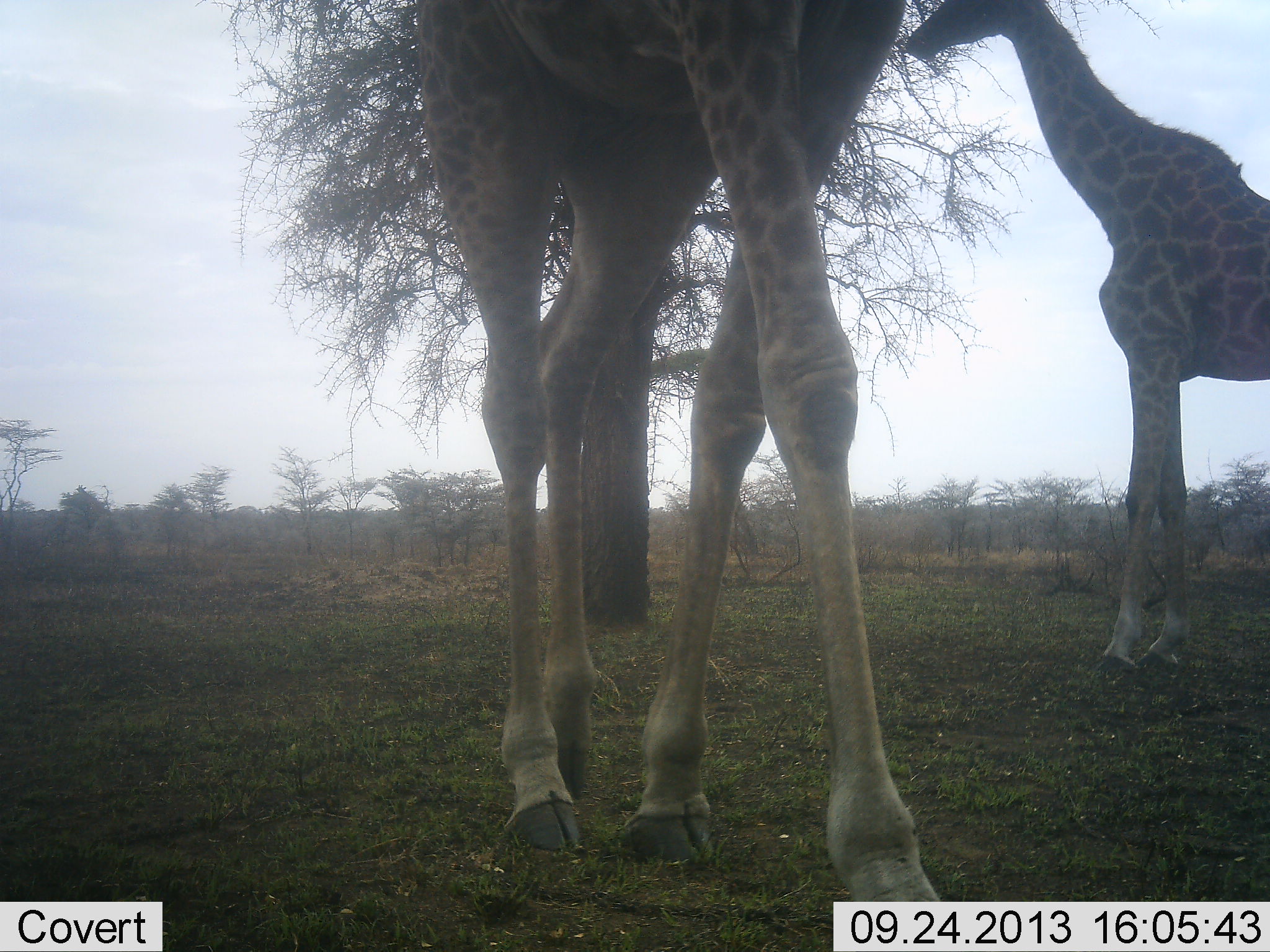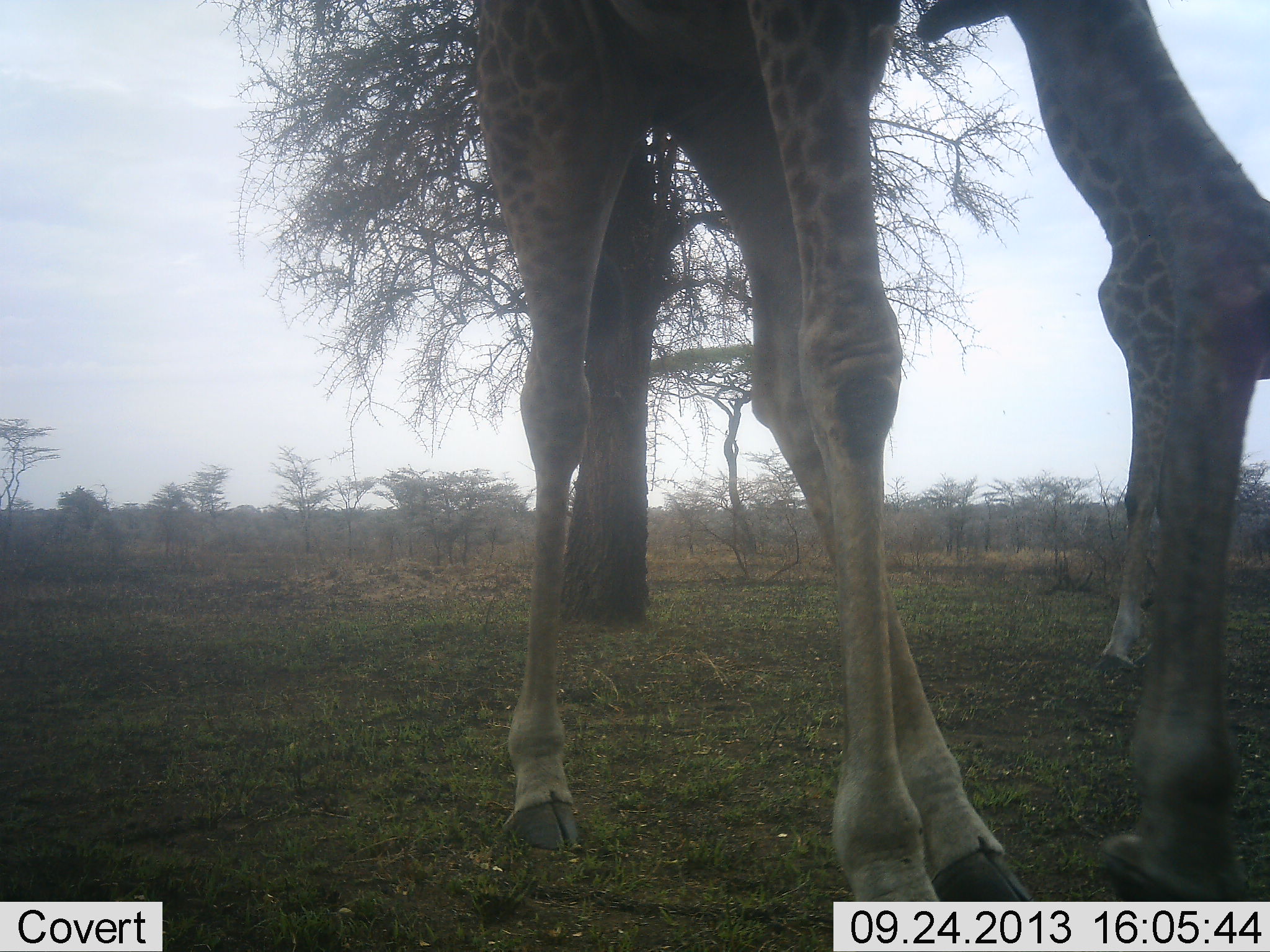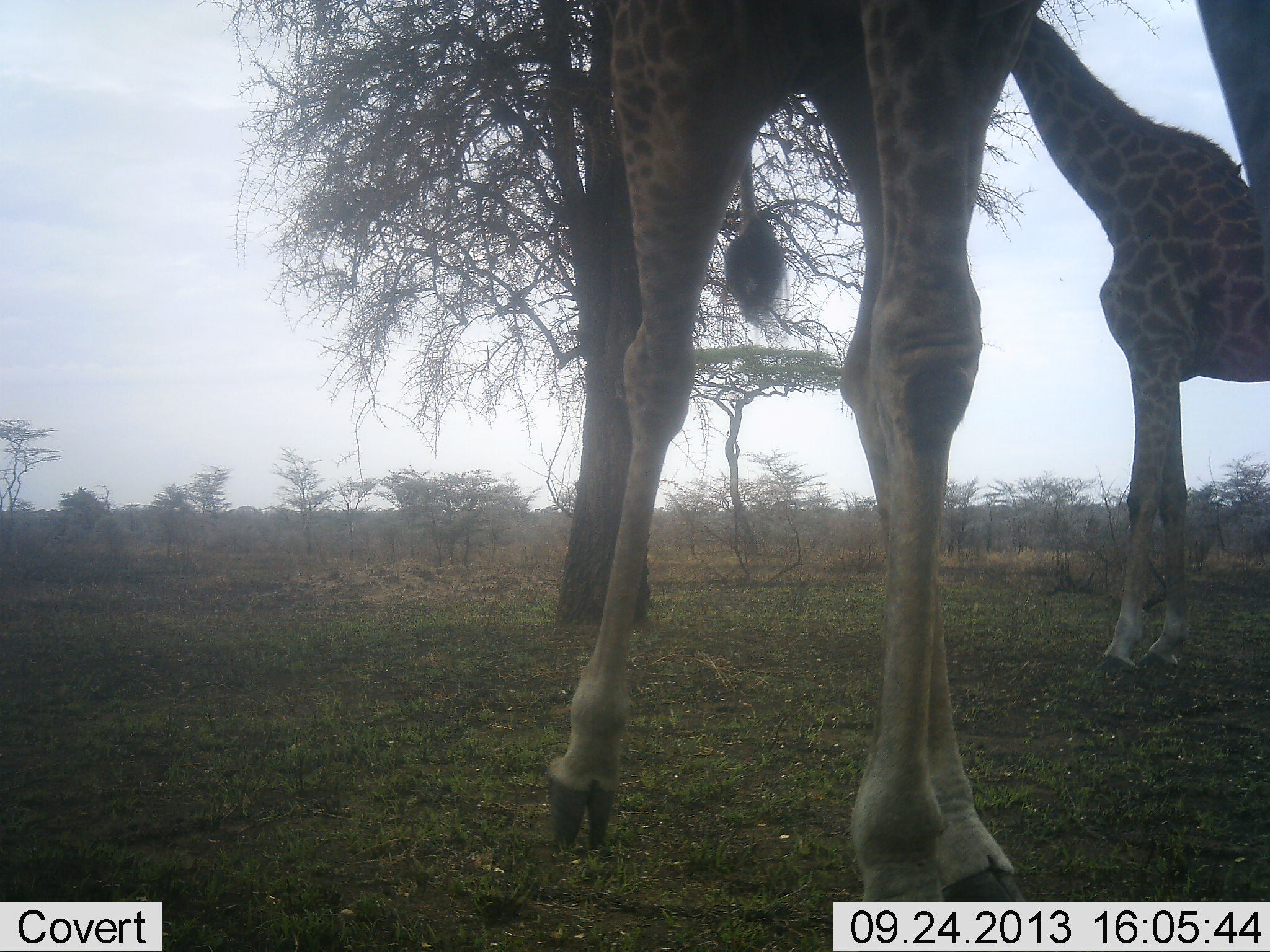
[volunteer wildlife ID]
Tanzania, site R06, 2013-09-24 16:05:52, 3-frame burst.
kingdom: Animalia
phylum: Chordata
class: Mammalia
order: Artiodactyla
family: Giraffidae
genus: Giraffa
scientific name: Giraffa camelopardalis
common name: giraffe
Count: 2.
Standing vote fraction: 60%.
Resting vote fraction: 0%.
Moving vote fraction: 50%.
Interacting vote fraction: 0%.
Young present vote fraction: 0%.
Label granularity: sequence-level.